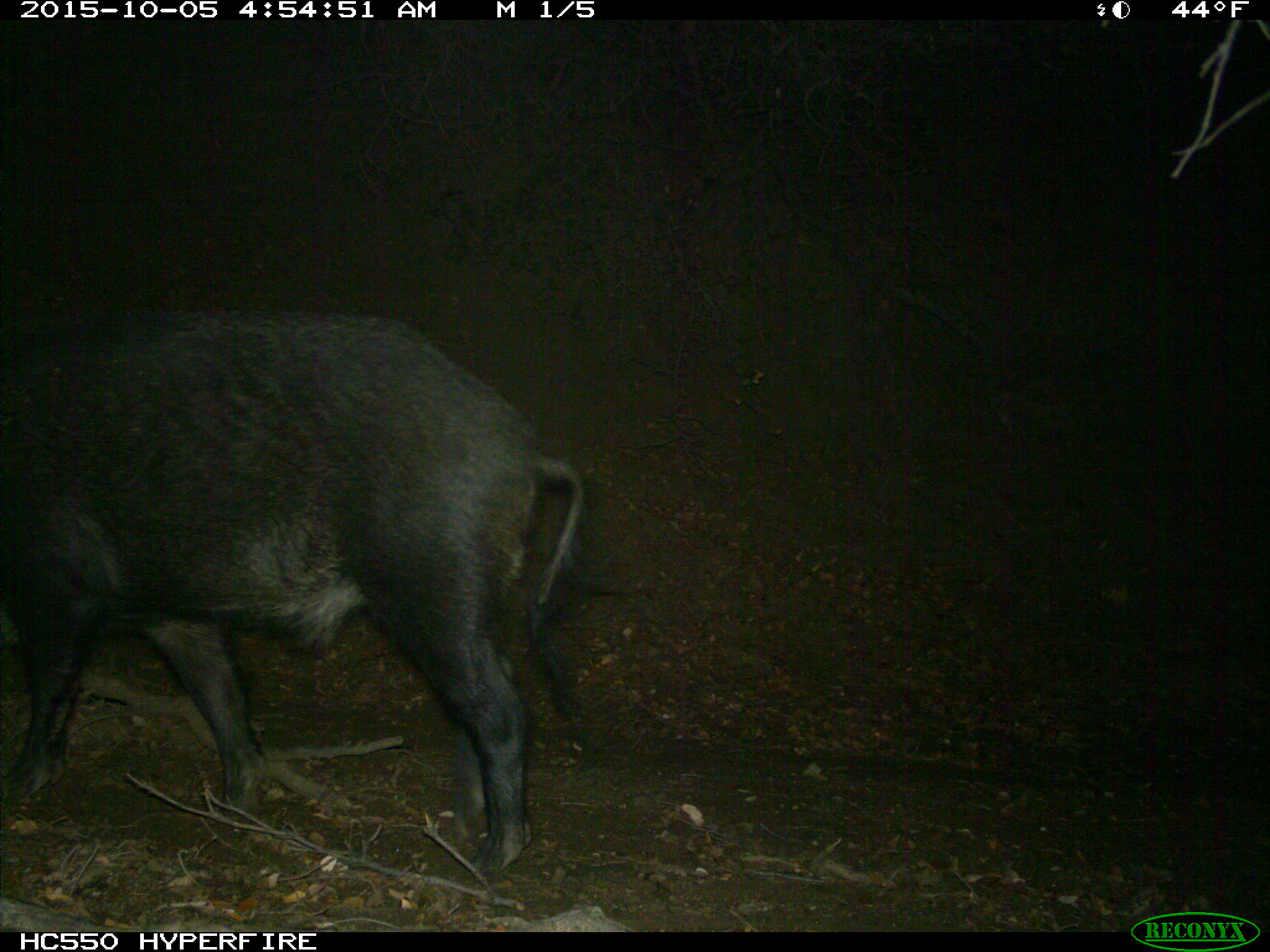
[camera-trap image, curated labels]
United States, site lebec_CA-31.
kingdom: Animalia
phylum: Chordata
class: Mammalia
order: Artiodactyla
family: Suidae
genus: Sus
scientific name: Sus scrofa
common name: wild boar